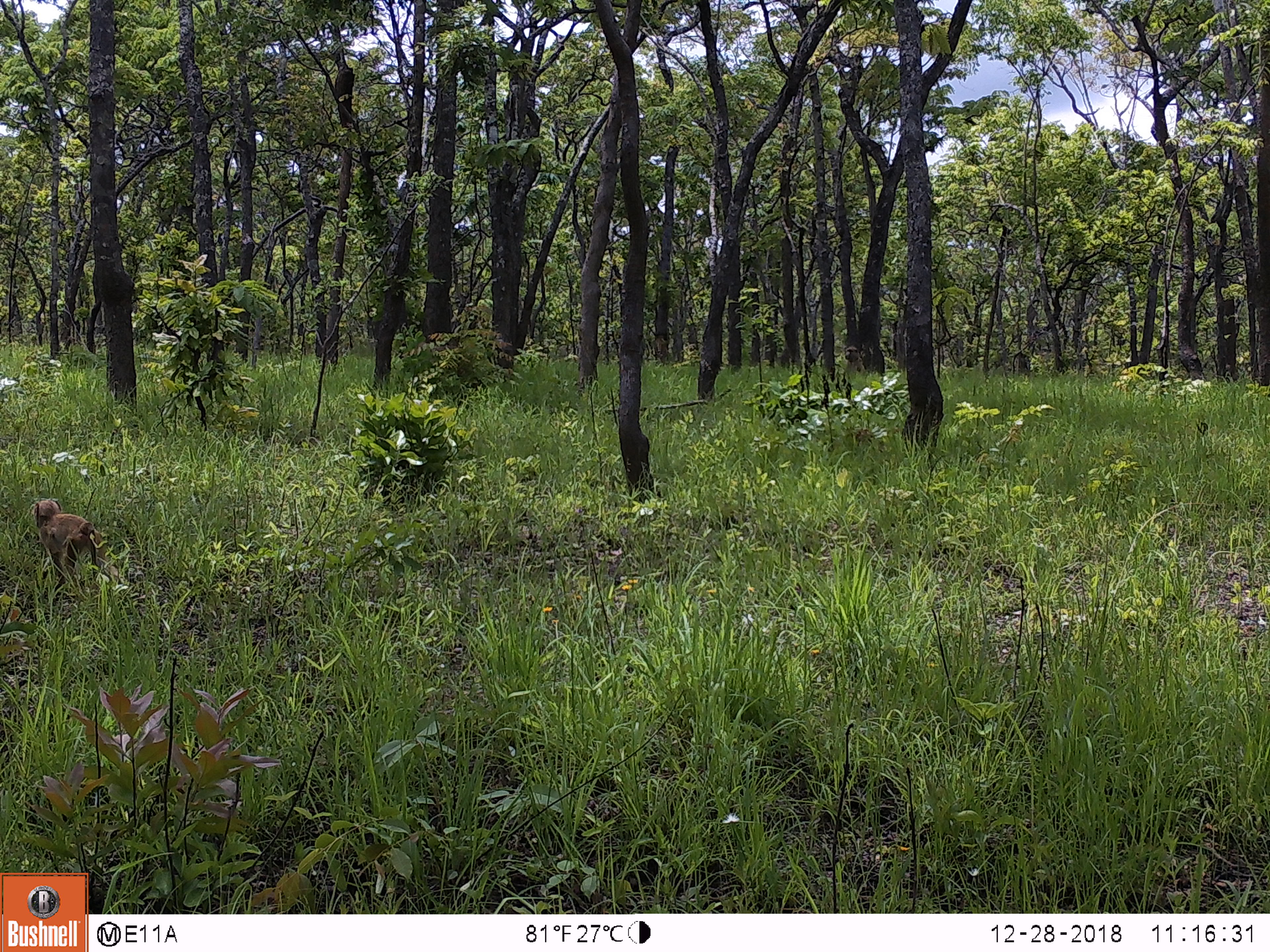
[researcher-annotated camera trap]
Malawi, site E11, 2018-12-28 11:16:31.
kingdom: Animalia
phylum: Chordata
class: Mammalia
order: Primates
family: Cercopithecidae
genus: Papio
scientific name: Papio cynocephalus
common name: yellow baboon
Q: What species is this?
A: Yellow baboon (Papio cynocephalus).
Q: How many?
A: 2.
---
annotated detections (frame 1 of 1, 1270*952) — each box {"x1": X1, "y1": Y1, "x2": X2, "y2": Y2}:
yellow baboon: {"x1": 23, "y1": 495, "x2": 133, "y2": 585}; {"x1": 834, "y1": 345, "x2": 872, "y2": 377}